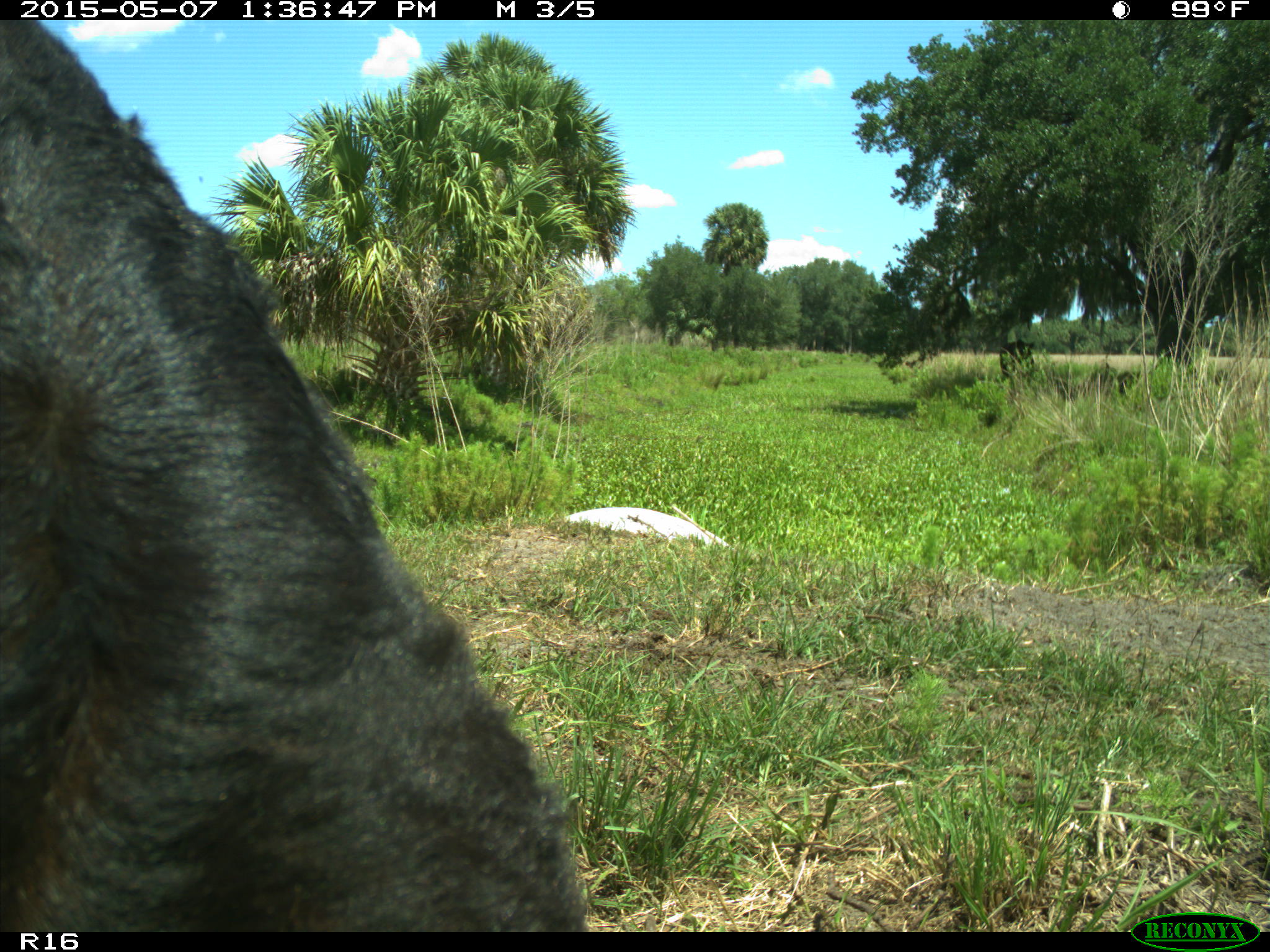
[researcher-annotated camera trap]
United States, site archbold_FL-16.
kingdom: Animalia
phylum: Chordata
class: Mammalia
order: Artiodactyla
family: Bovidae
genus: Bos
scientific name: Bos taurus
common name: domestic cow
Bos taurus (domestic cow).